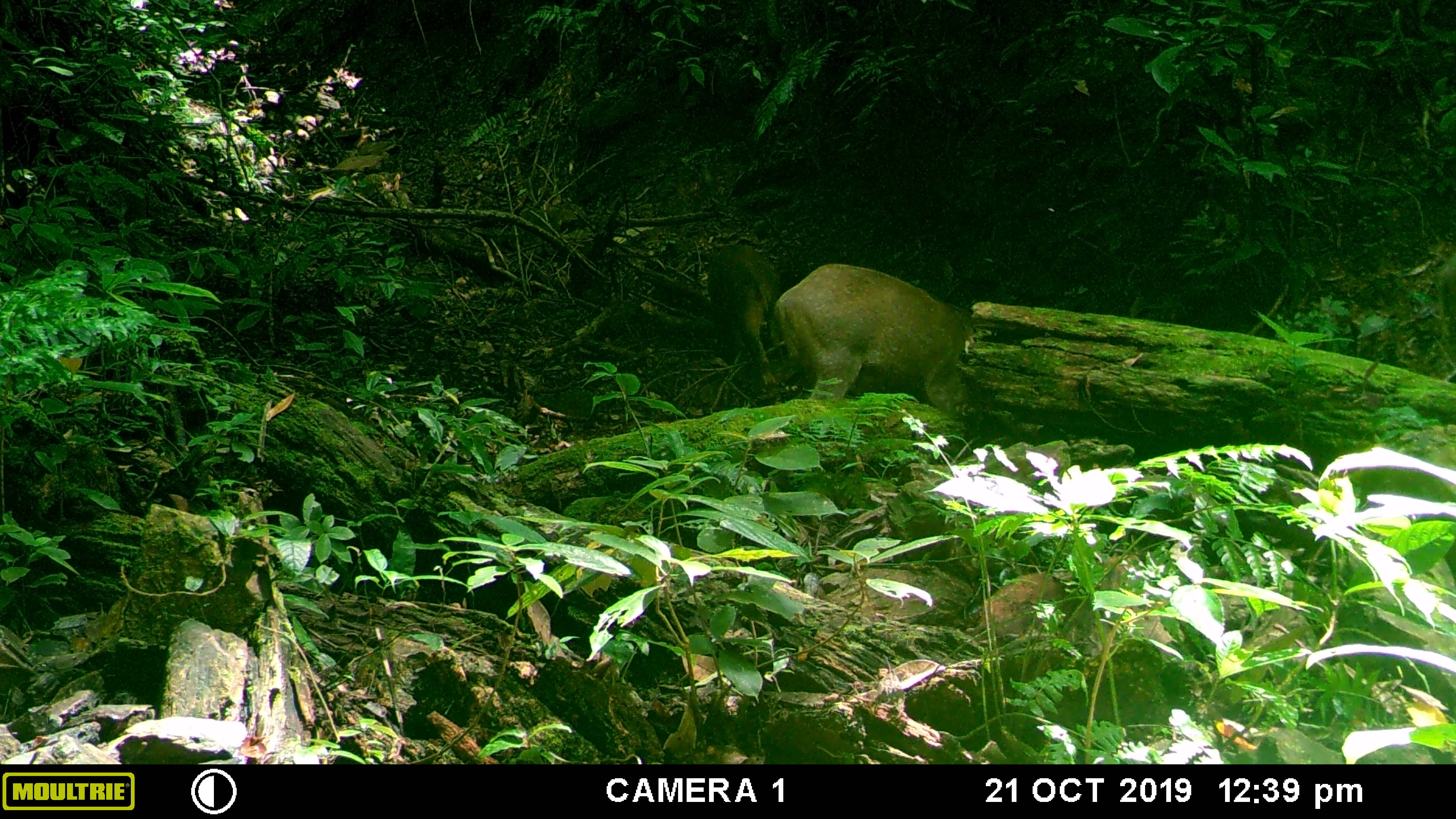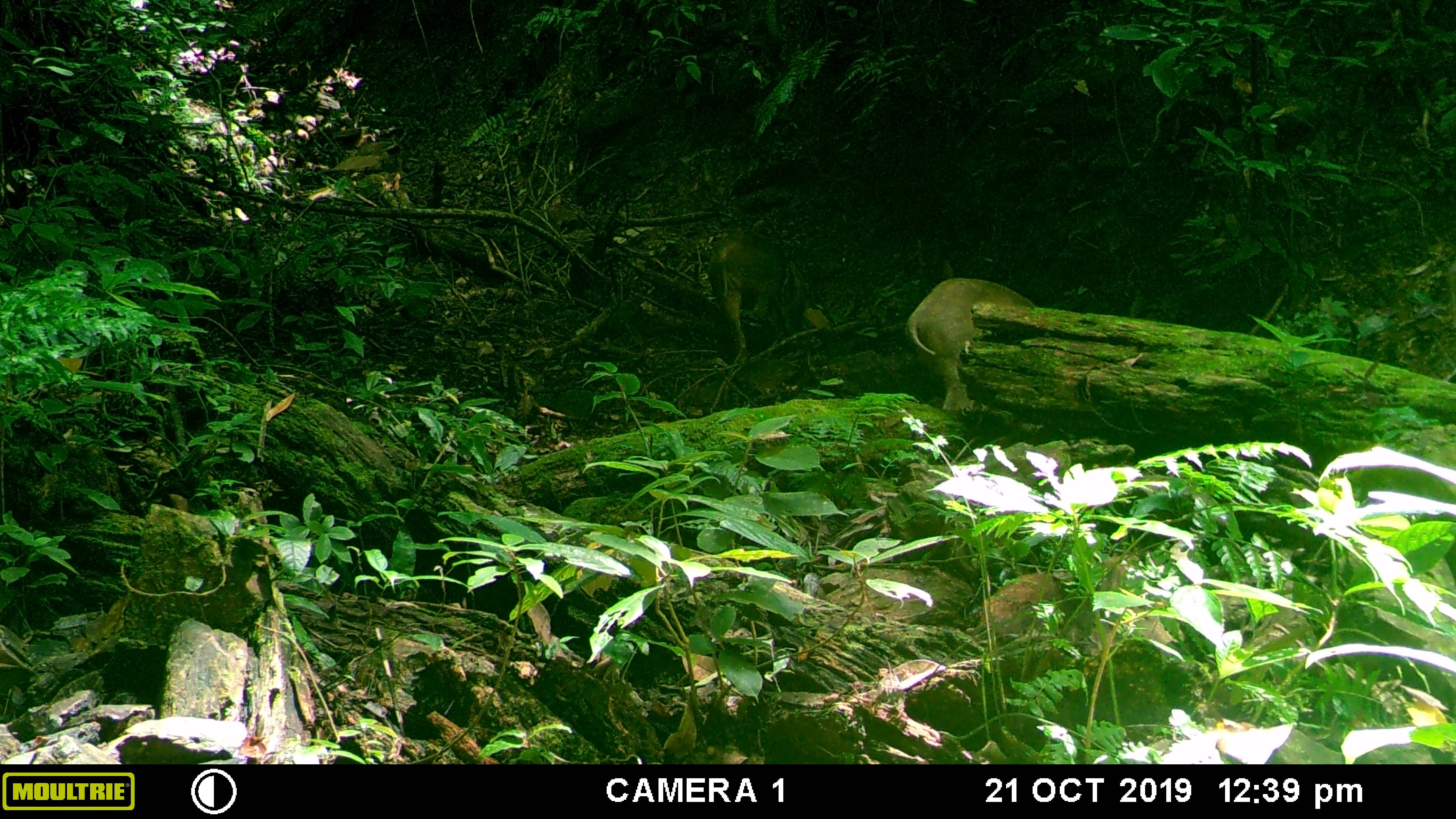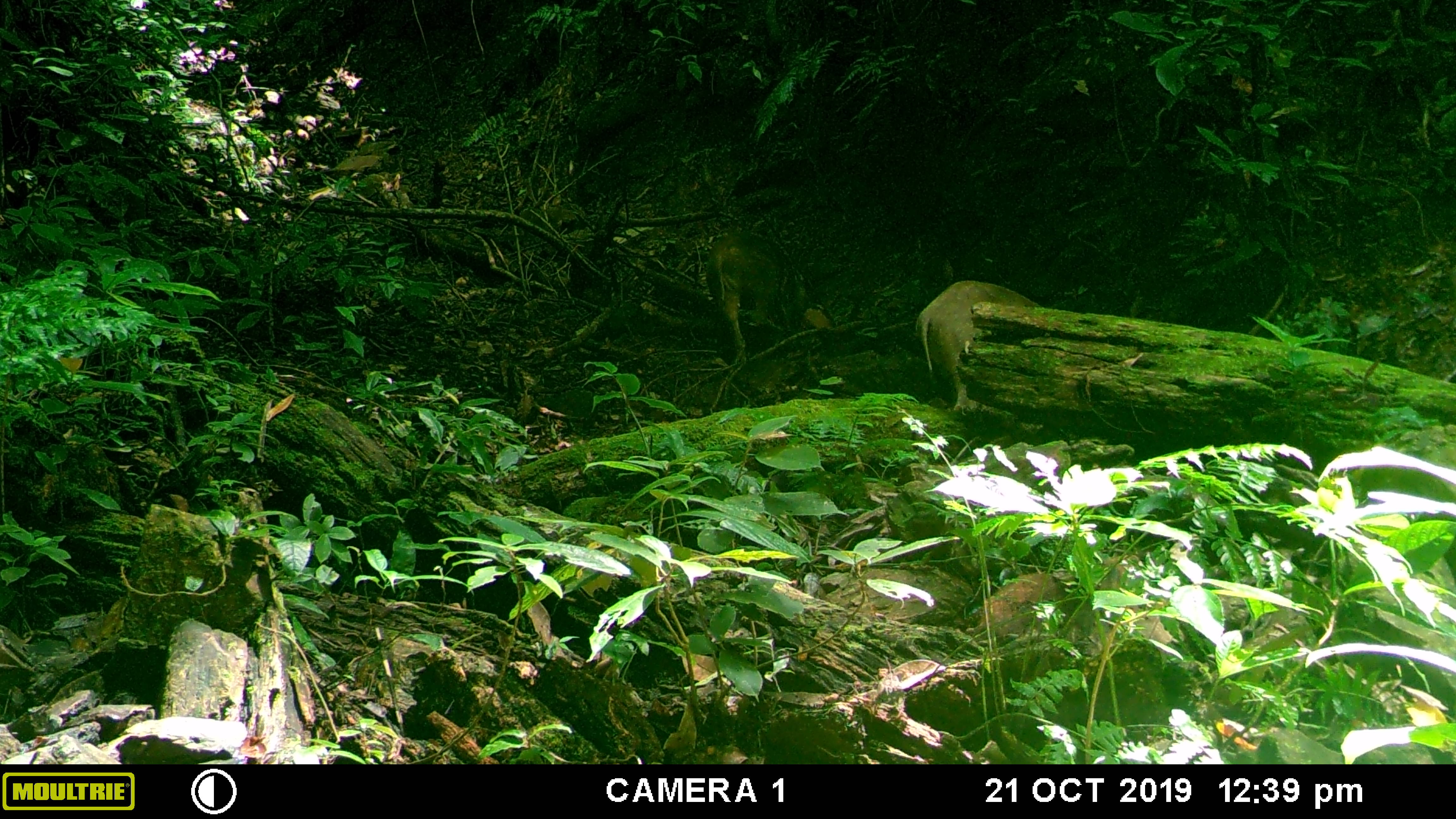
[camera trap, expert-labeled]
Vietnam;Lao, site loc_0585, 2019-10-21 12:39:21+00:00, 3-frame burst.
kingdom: Animalia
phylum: Chordata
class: Mammalia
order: Artiodactyla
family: Suidae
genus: Sus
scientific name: Sus scrofa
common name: eurasian wild pig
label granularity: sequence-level